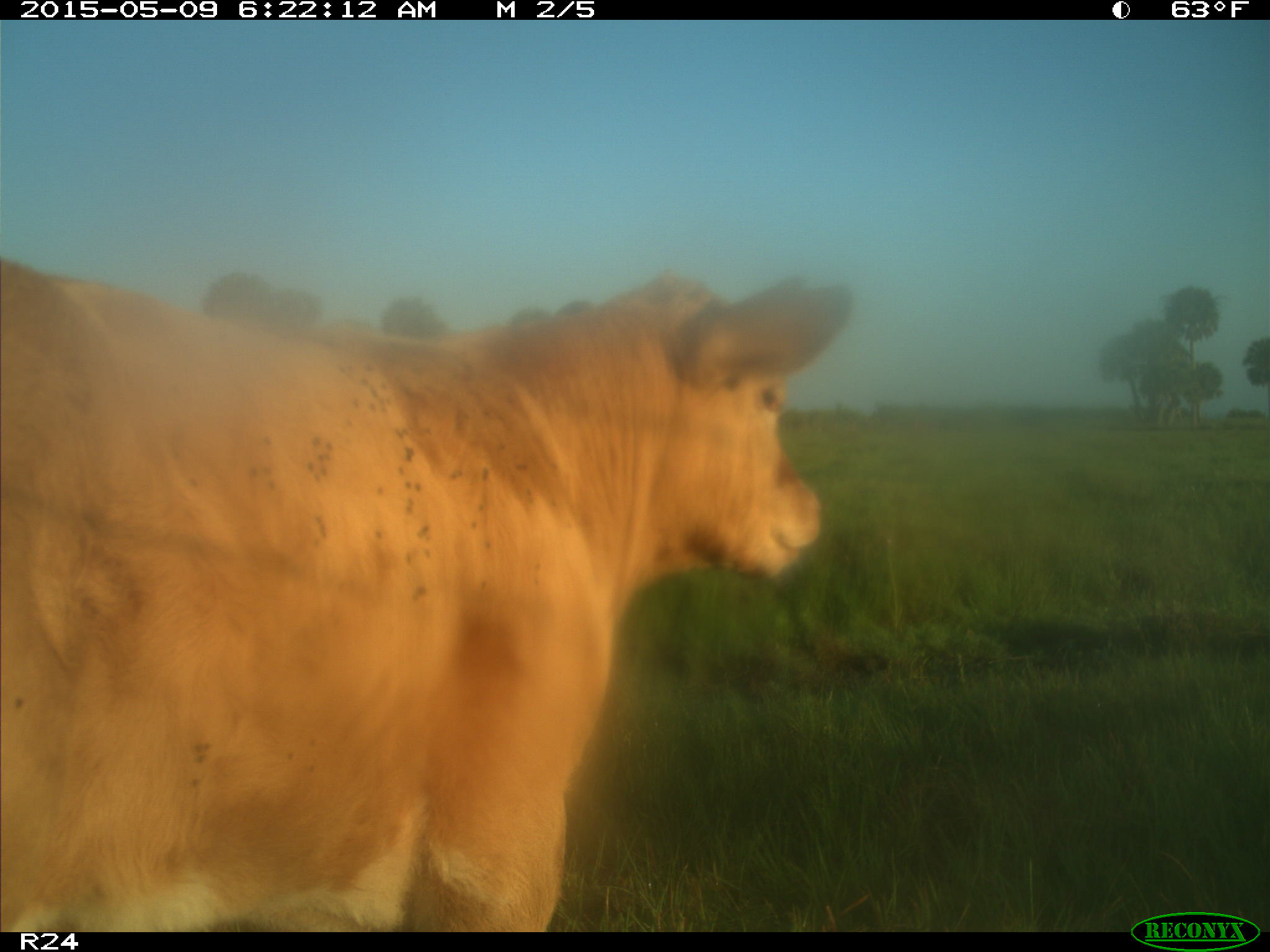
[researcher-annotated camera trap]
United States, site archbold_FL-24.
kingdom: Animalia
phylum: Chordata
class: Mammalia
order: Artiodactyla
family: Bovidae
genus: Bos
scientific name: Bos taurus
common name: domestic cow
Bos taurus (domestic cow).